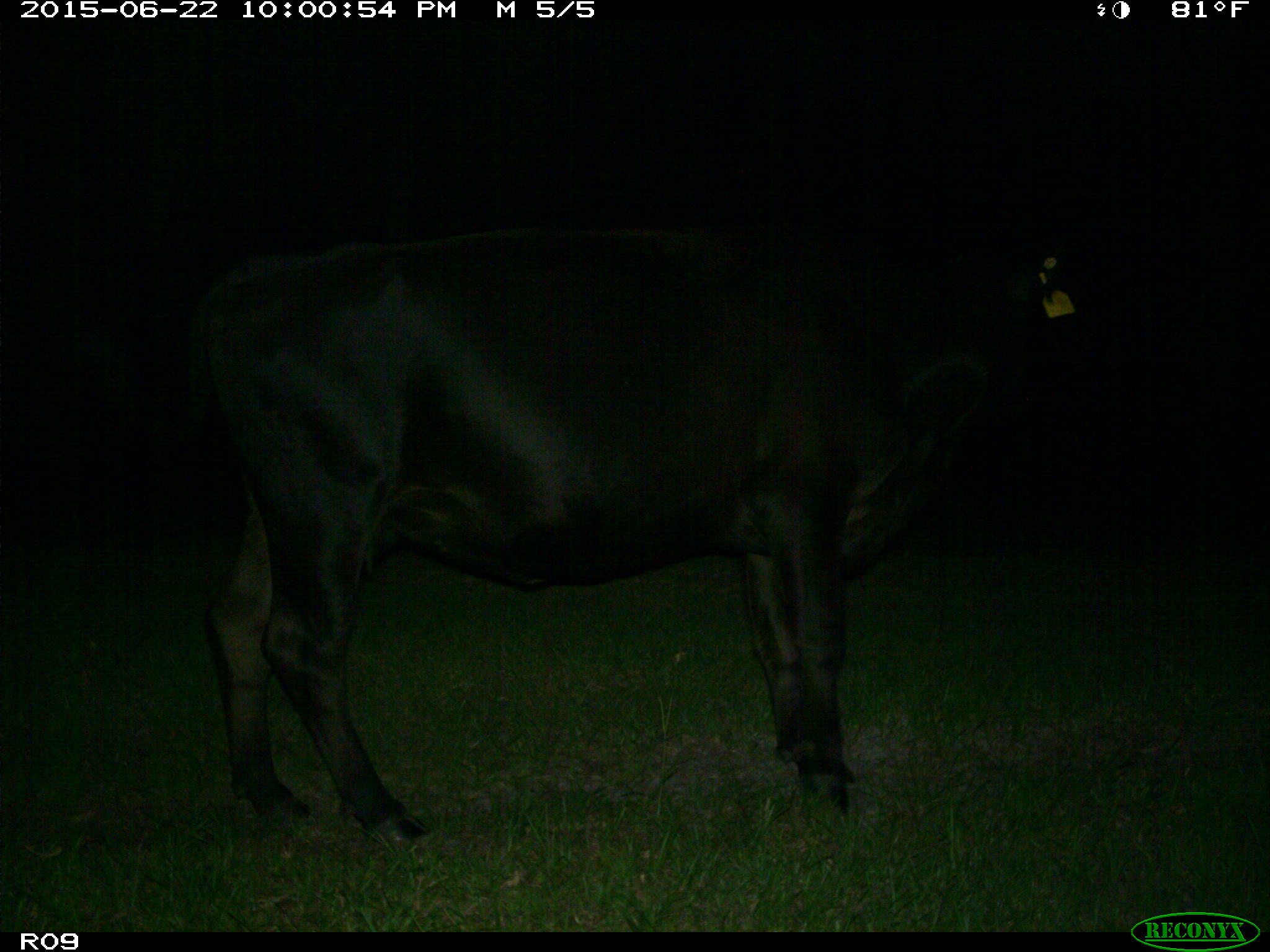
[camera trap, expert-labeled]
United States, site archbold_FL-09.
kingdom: Animalia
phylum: Chordata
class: Mammalia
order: Artiodactyla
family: Bovidae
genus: Bos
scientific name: Bos taurus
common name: domestic cow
Bos taurus (domestic cow).